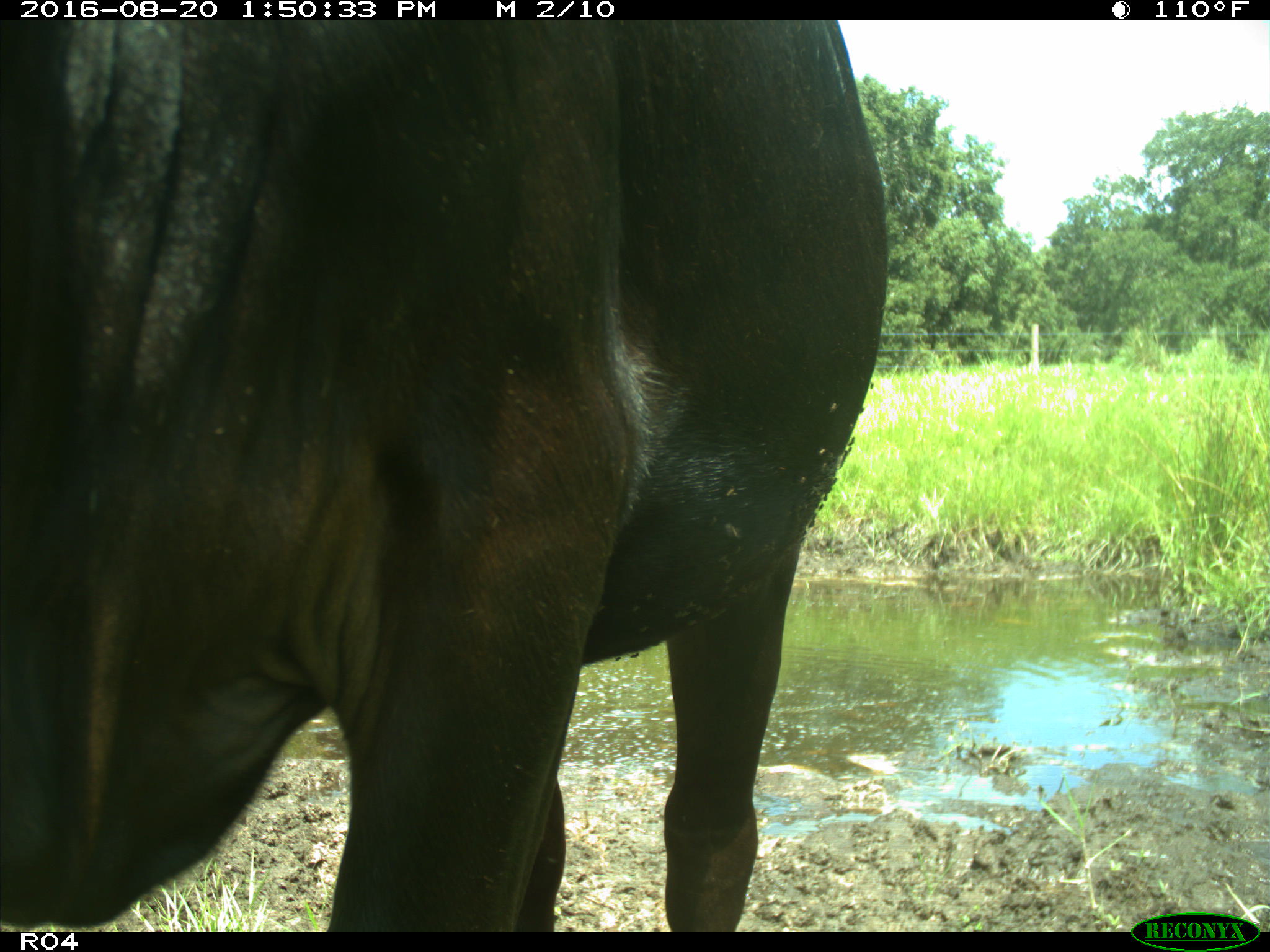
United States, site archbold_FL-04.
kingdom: Animalia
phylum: Chordata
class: Mammalia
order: Artiodactyla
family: Bovidae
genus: Bos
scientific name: Bos taurus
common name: domestic cow